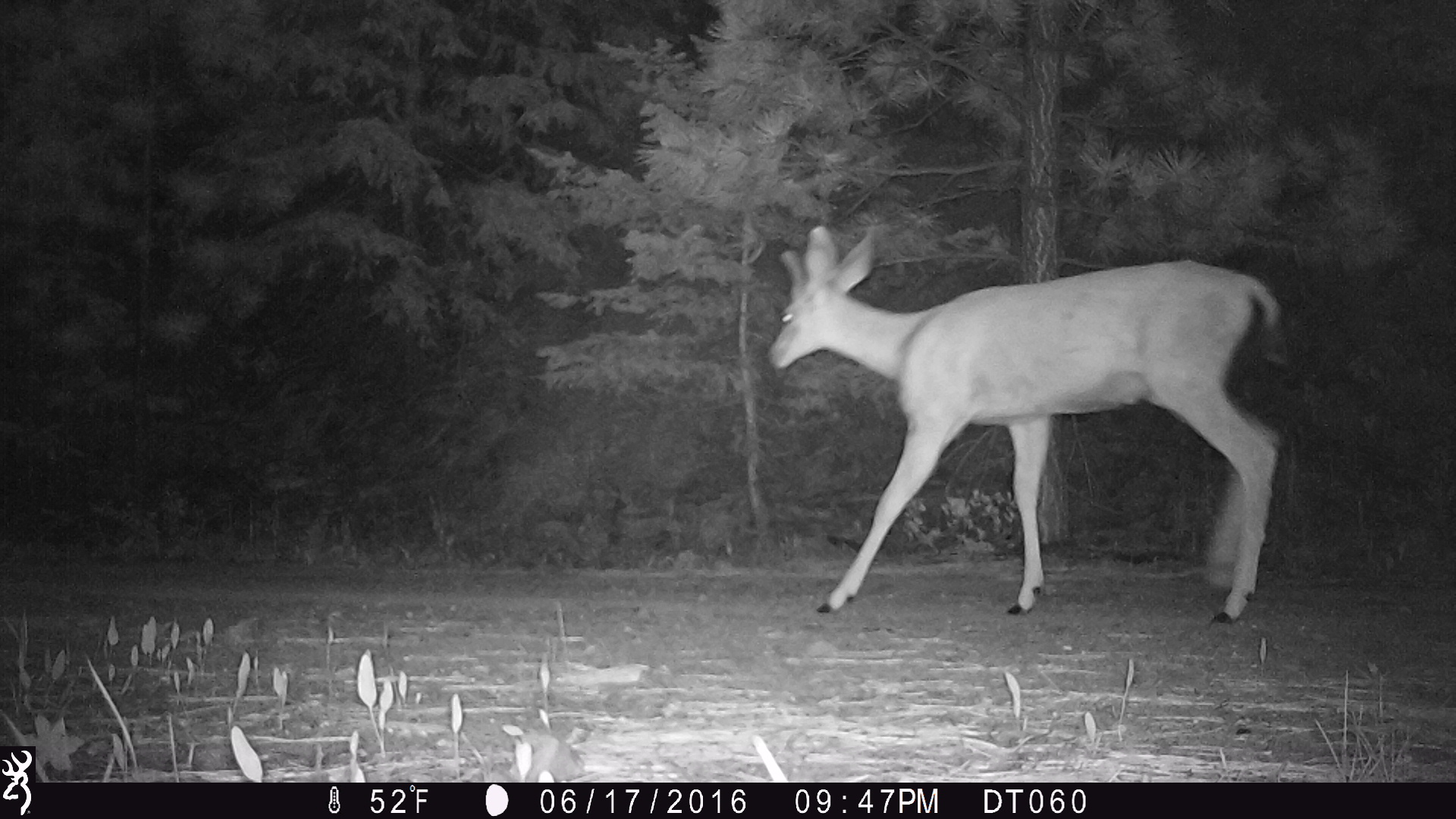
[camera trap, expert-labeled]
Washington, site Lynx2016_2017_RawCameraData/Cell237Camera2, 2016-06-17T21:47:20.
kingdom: Animalia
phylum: Chordata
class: Mammalia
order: Artiodactyla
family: Cervidae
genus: Odocoileus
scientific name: Odocoileus hemionus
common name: mule deer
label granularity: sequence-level